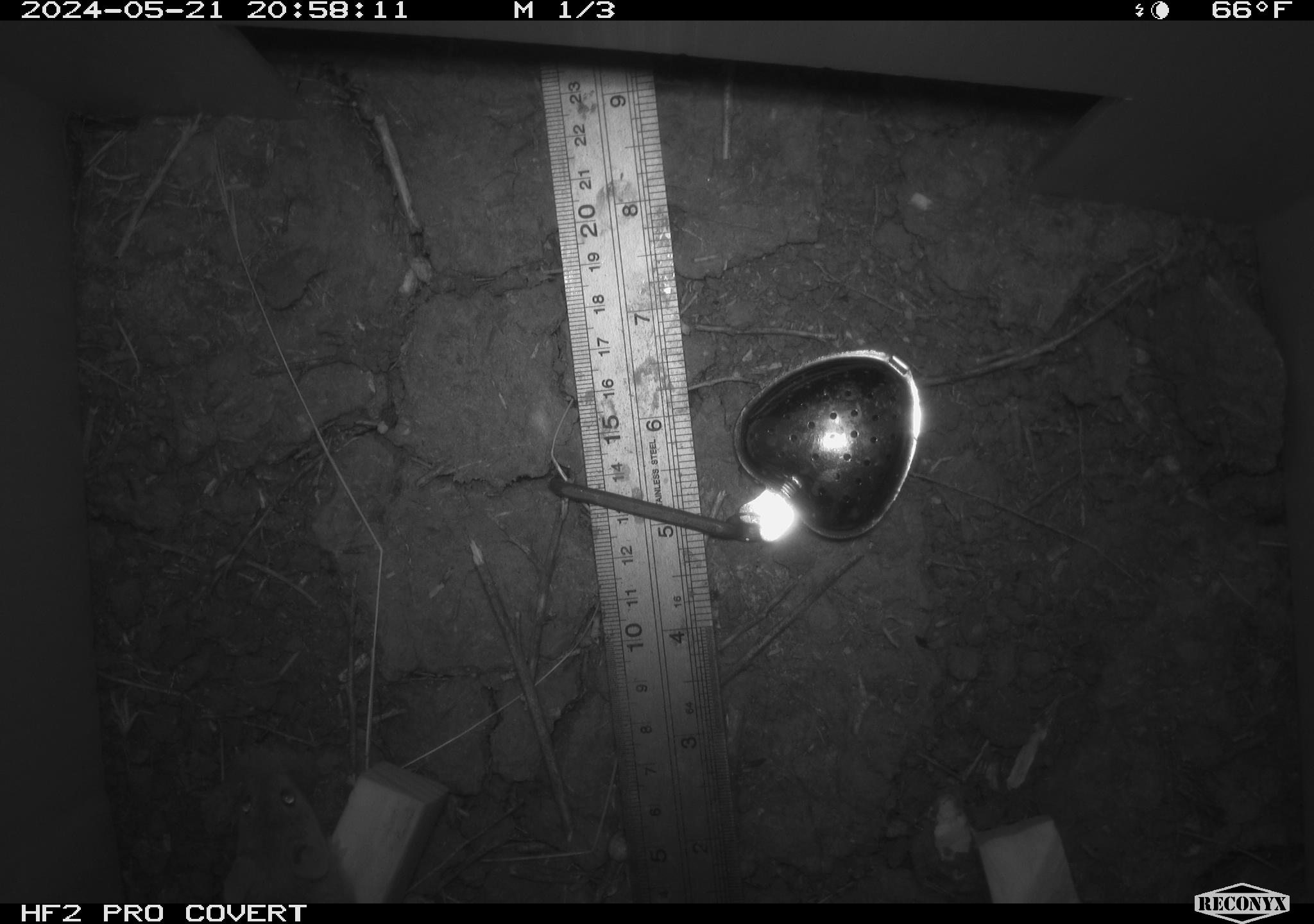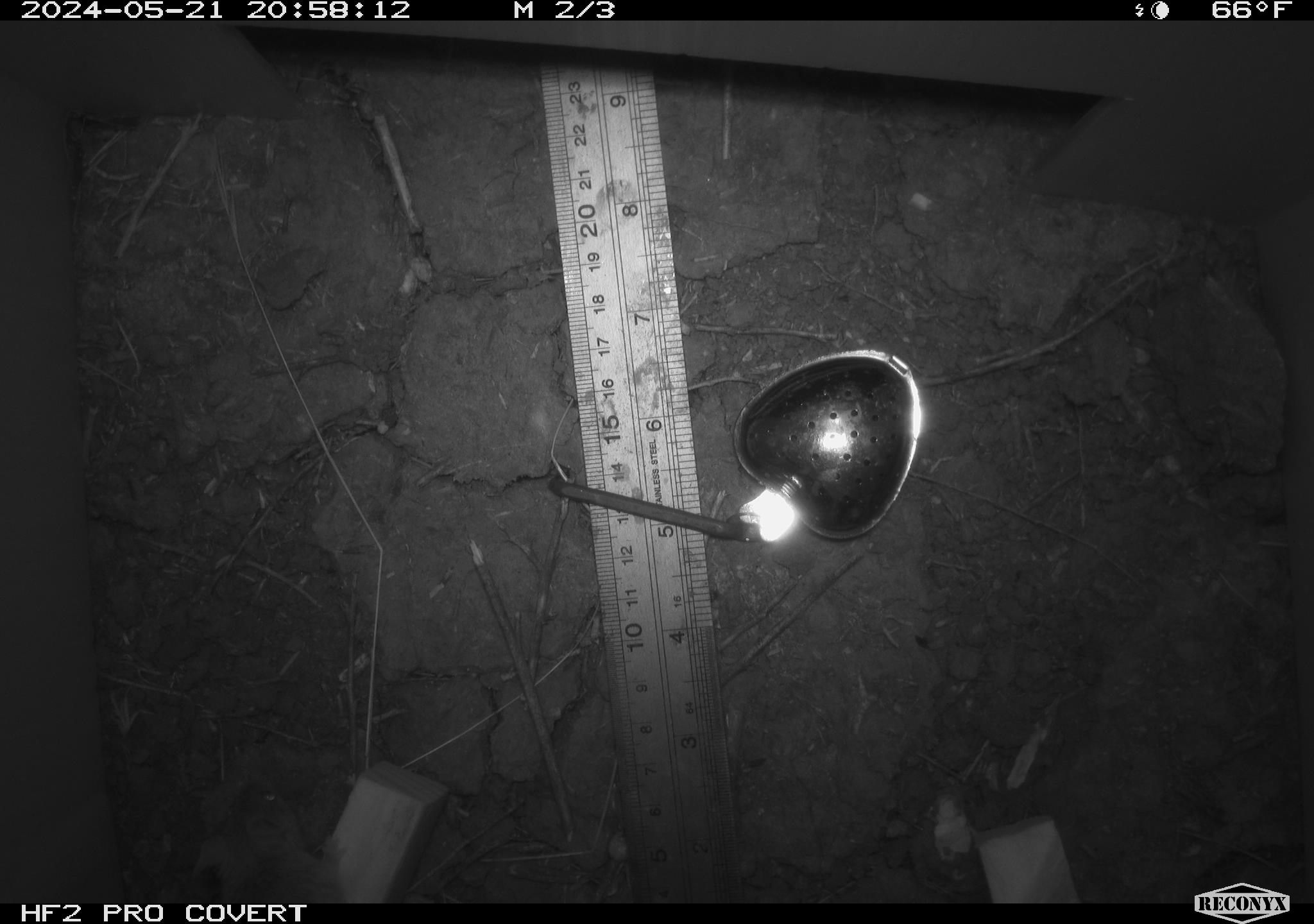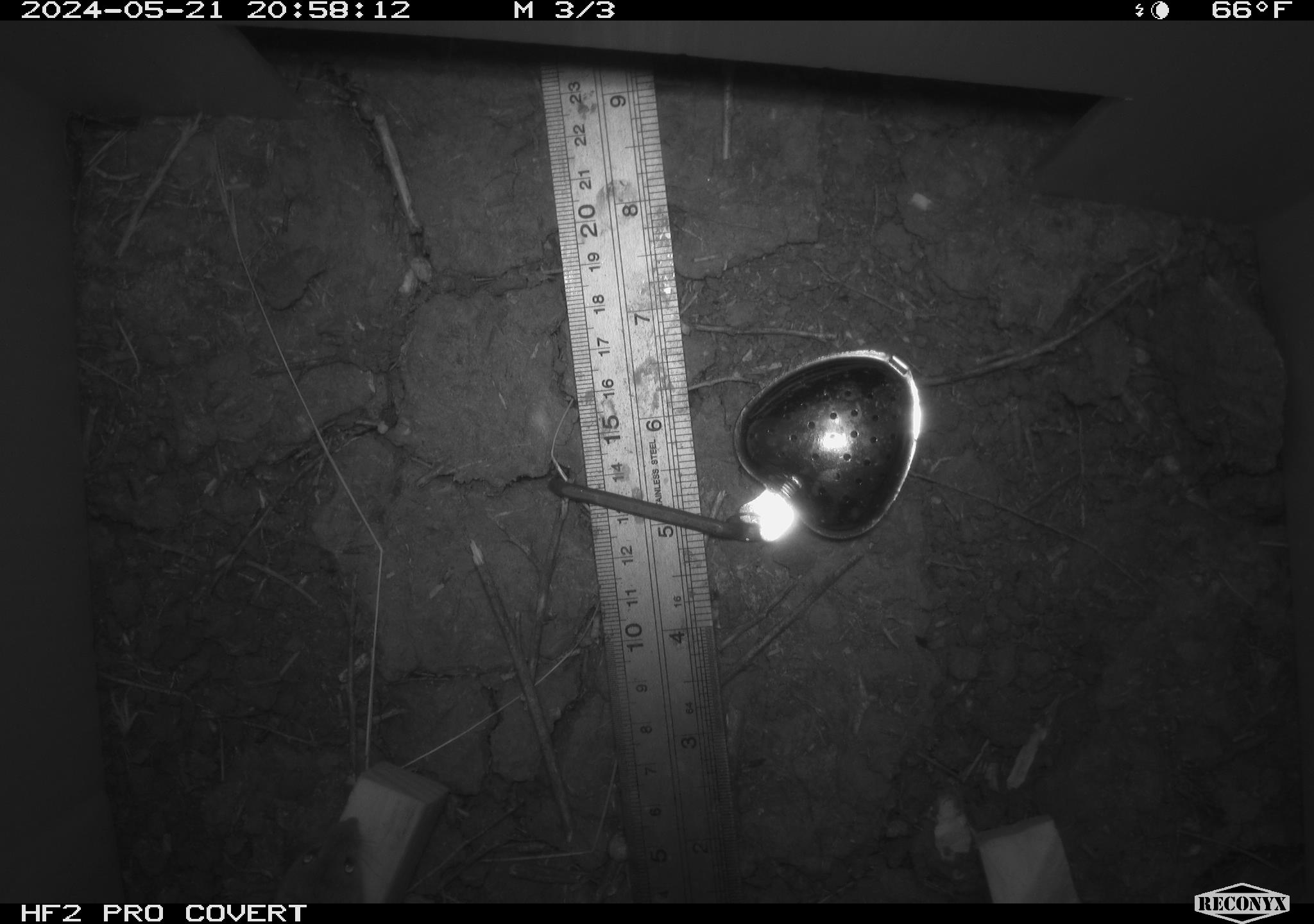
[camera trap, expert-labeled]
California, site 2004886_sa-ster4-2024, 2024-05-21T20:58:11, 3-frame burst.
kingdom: Animalia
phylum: Chordata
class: Mammalia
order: Rodentia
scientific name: Rodentia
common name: mouse species